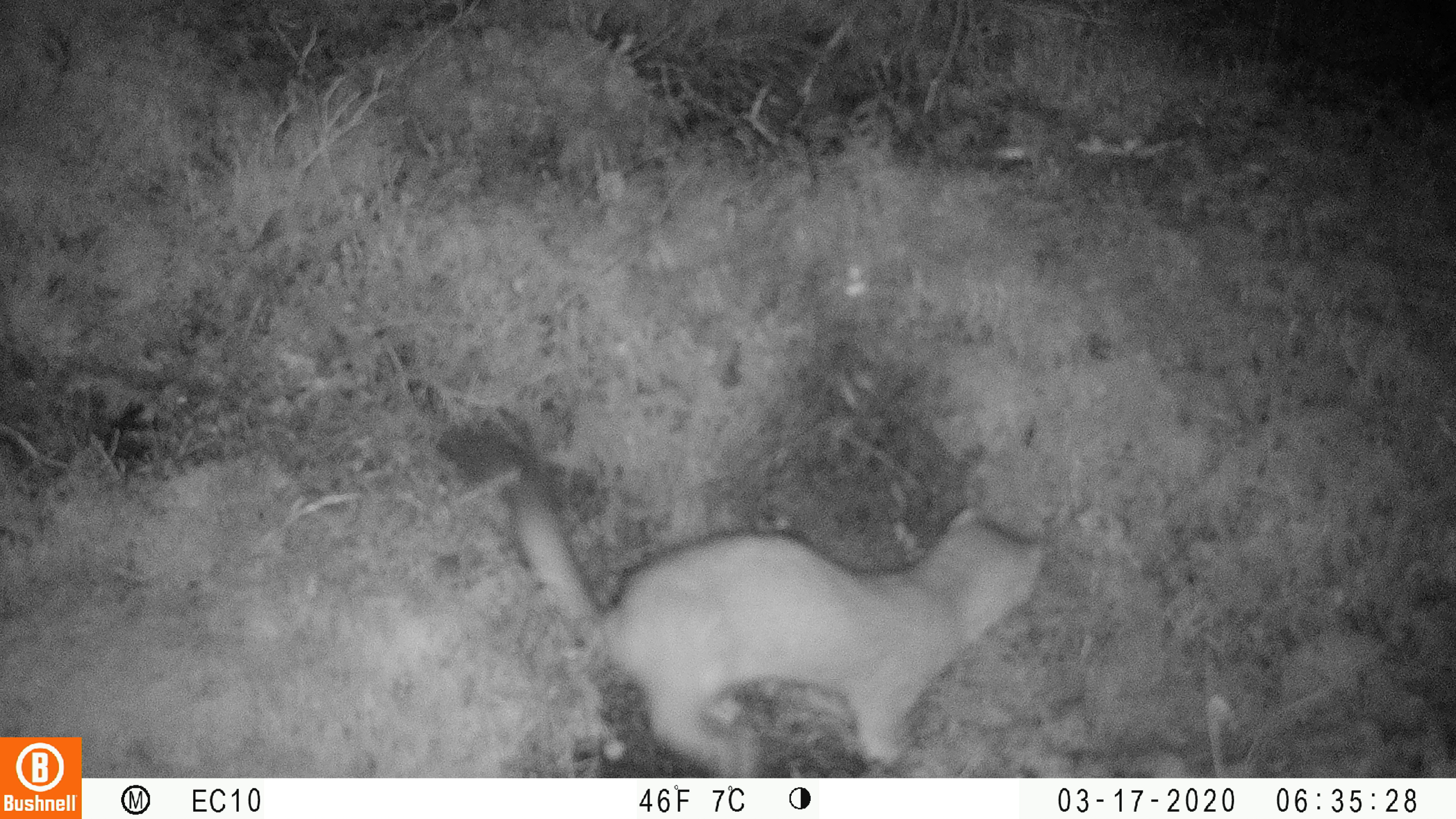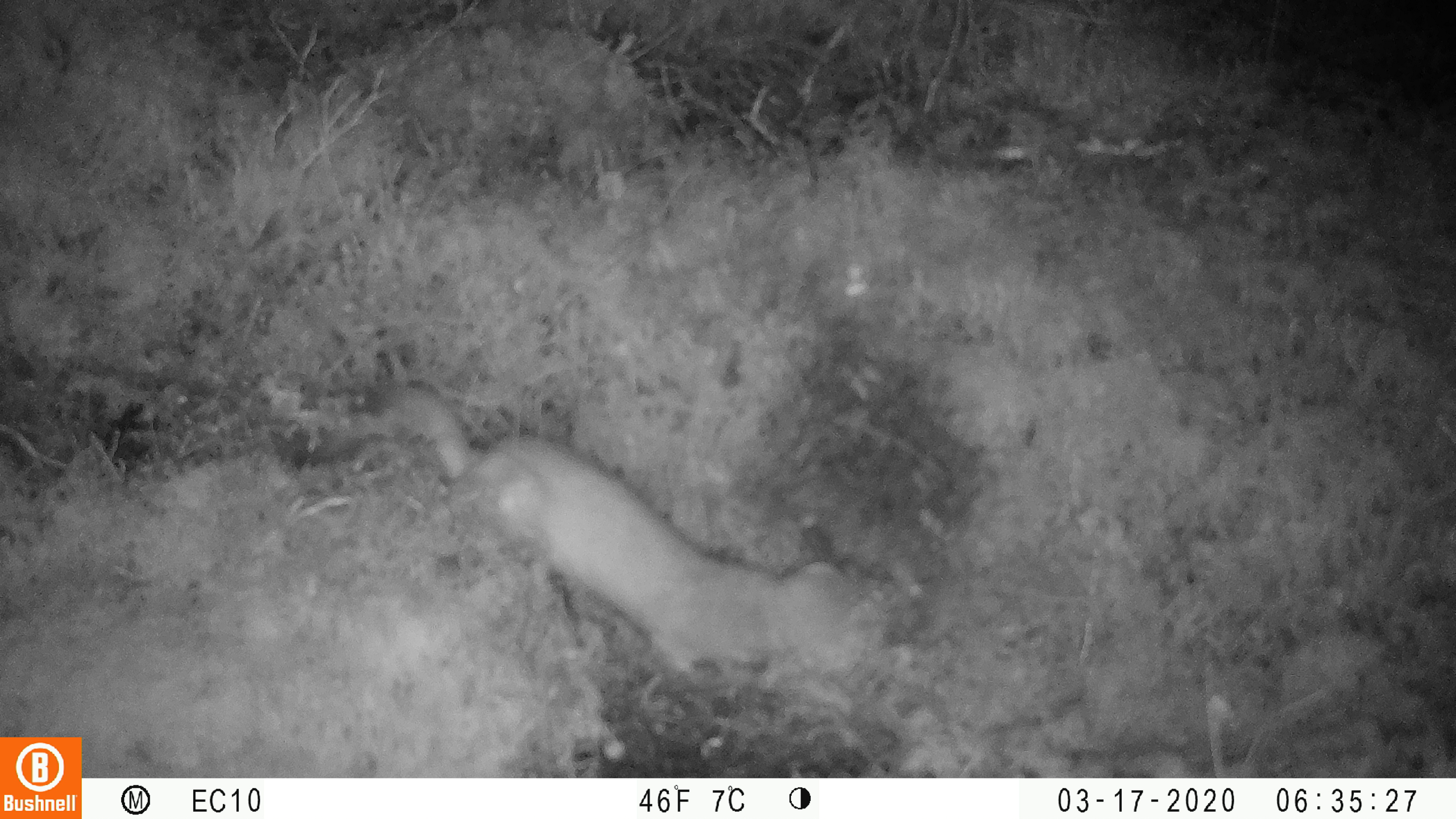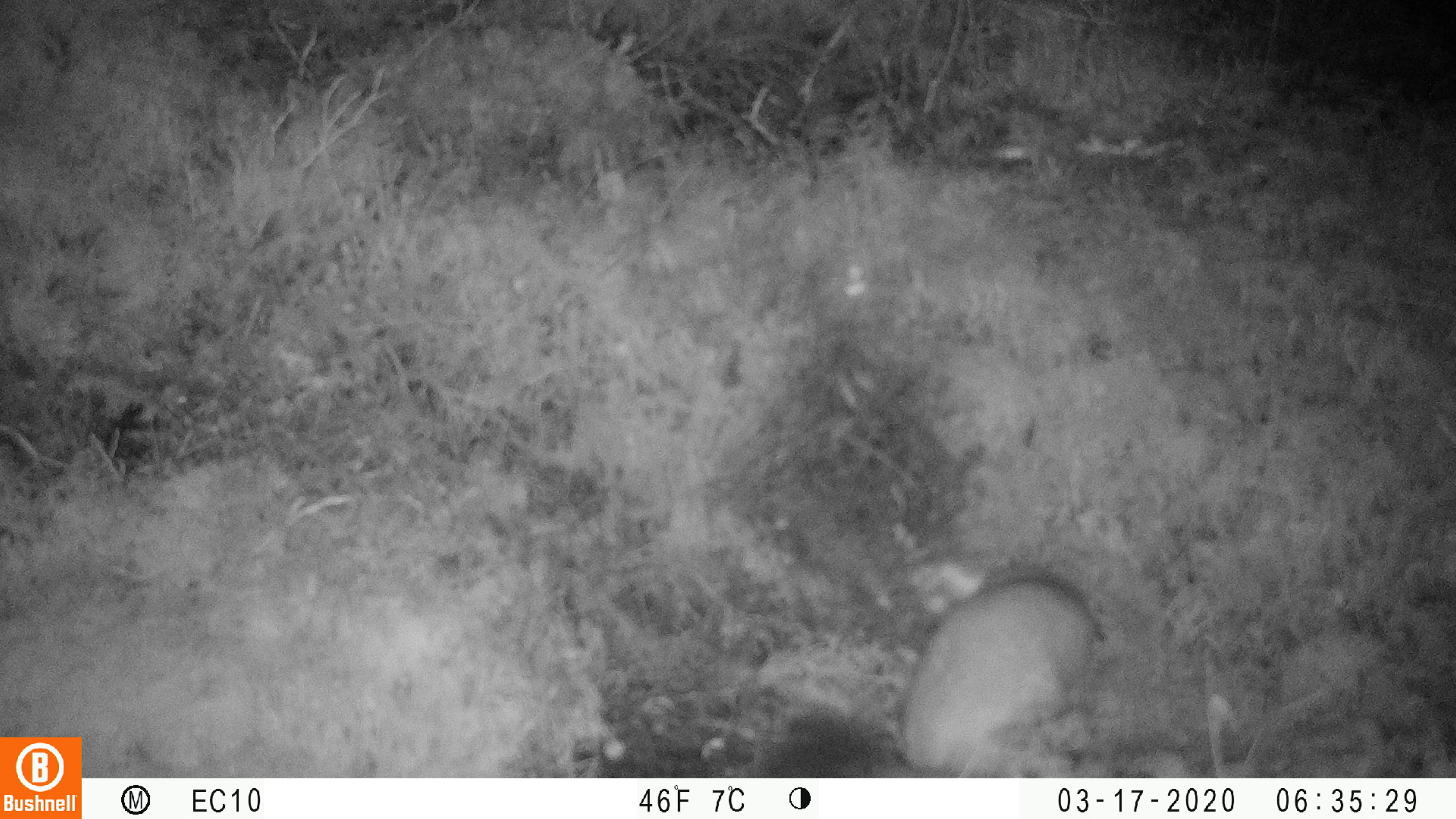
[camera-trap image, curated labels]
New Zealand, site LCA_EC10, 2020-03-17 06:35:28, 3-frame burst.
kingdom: Animalia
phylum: Chordata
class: Mammalia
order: Carnivora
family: Mustelidae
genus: Mustela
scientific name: Mustela erminea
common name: stoat